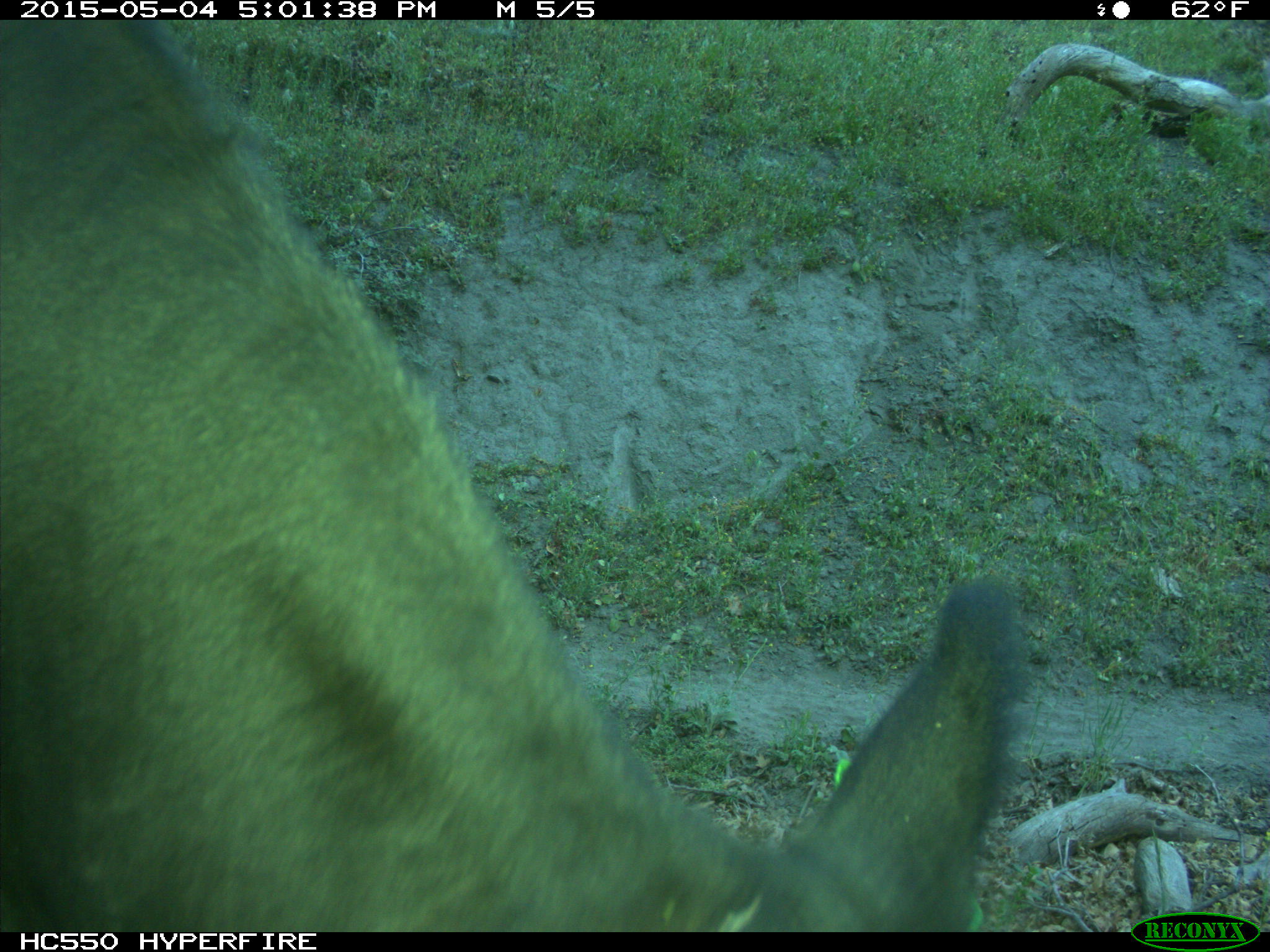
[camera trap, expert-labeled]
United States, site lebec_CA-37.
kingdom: Animalia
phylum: Chordata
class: Mammalia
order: Artiodactyla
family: Bovidae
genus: Bos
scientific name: Bos taurus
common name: domestic cow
Bos taurus (domestic cow).